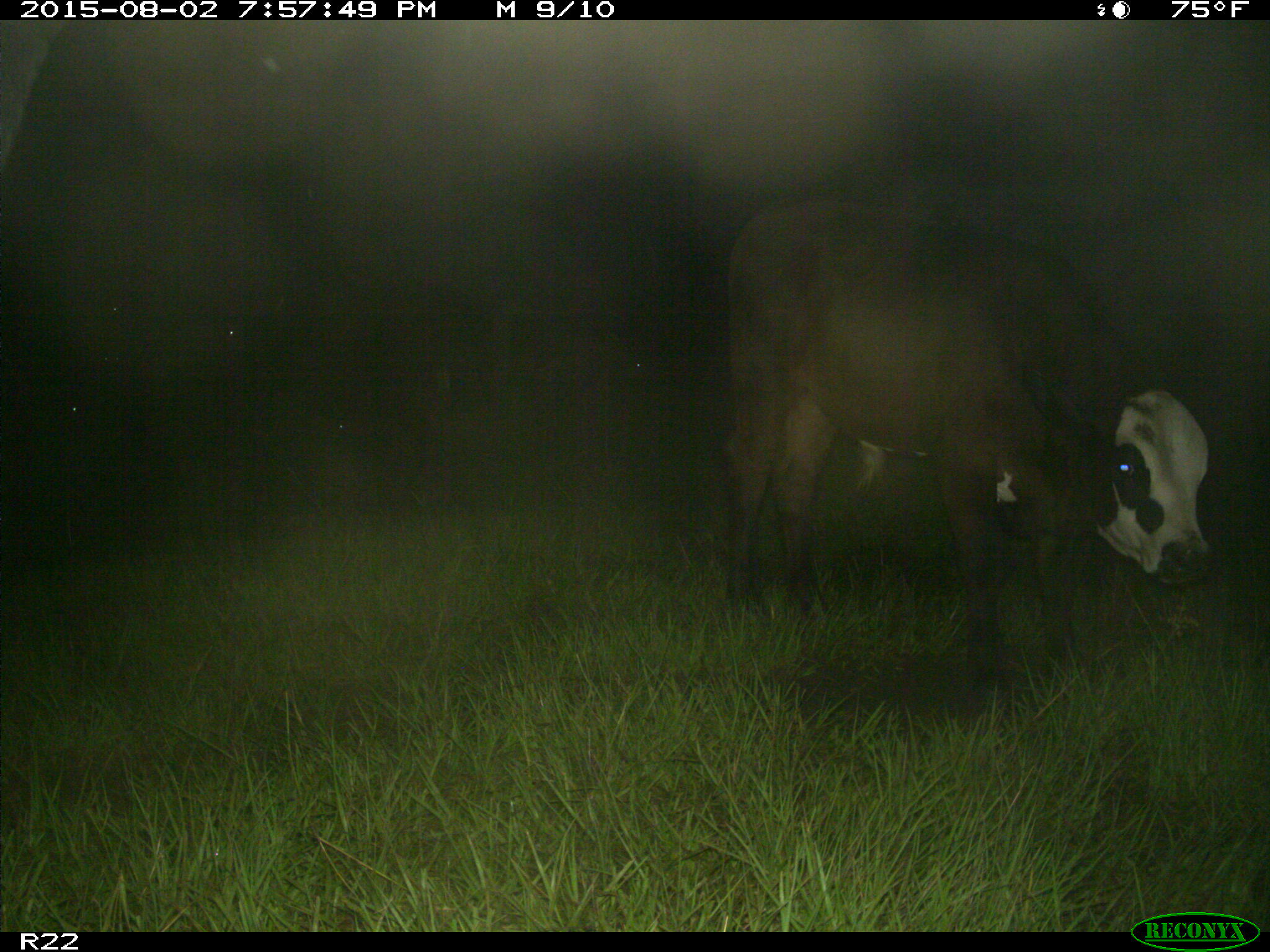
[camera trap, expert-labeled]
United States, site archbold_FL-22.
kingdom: Animalia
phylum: Chordata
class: Mammalia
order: Artiodactyla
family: Bovidae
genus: Bos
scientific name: Bos taurus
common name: domestic cow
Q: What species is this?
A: Bos taurus (domestic cow).